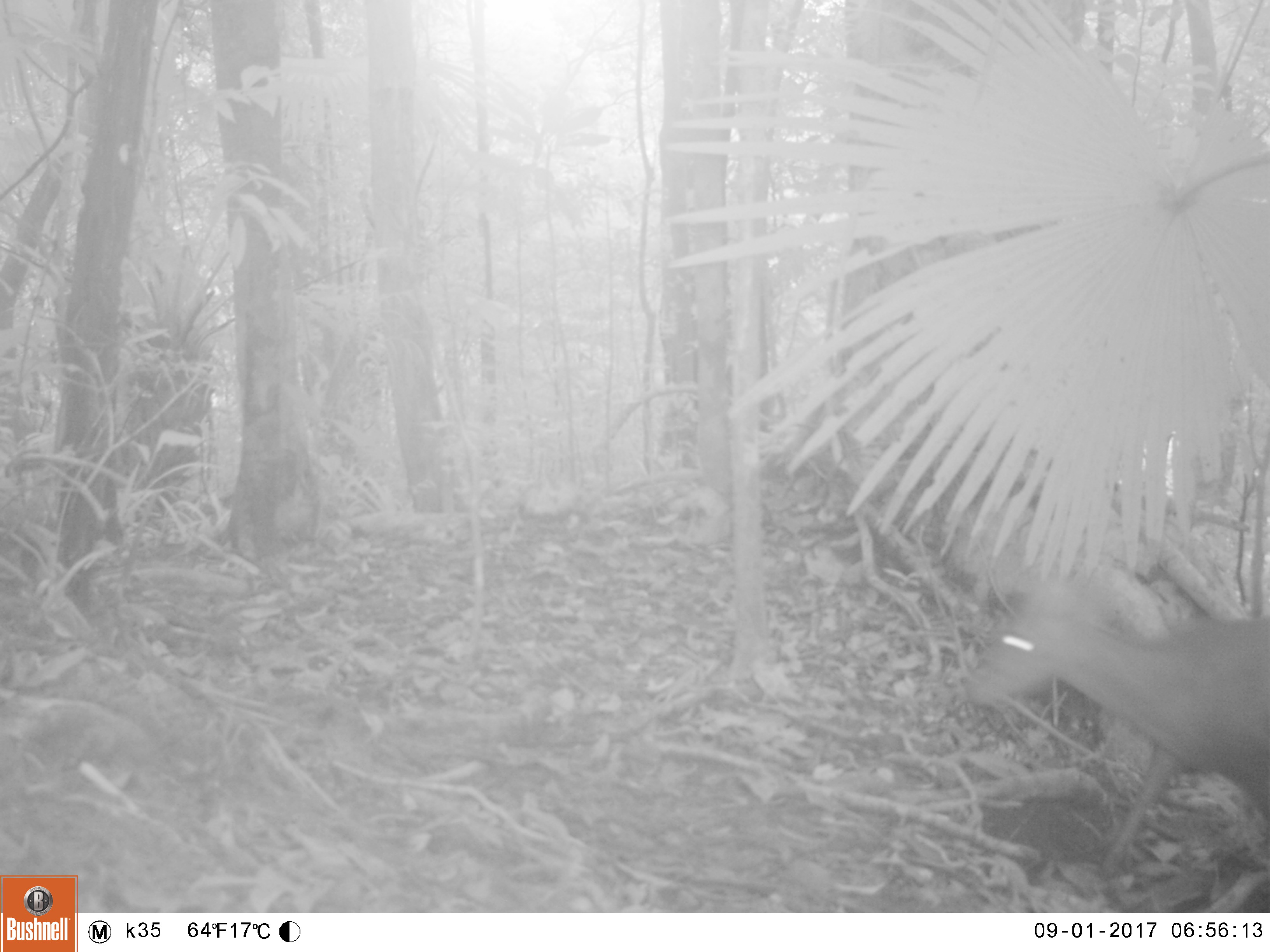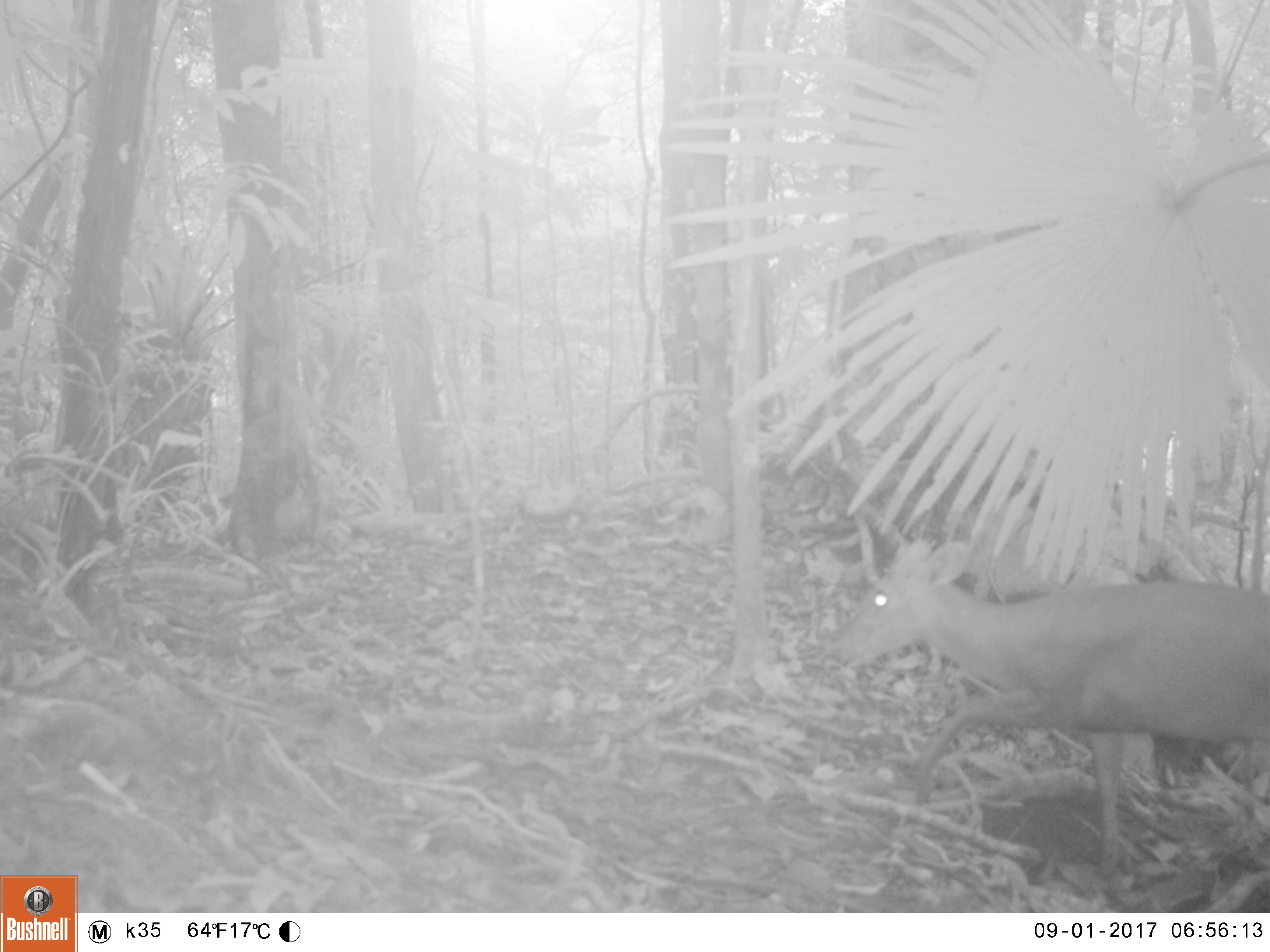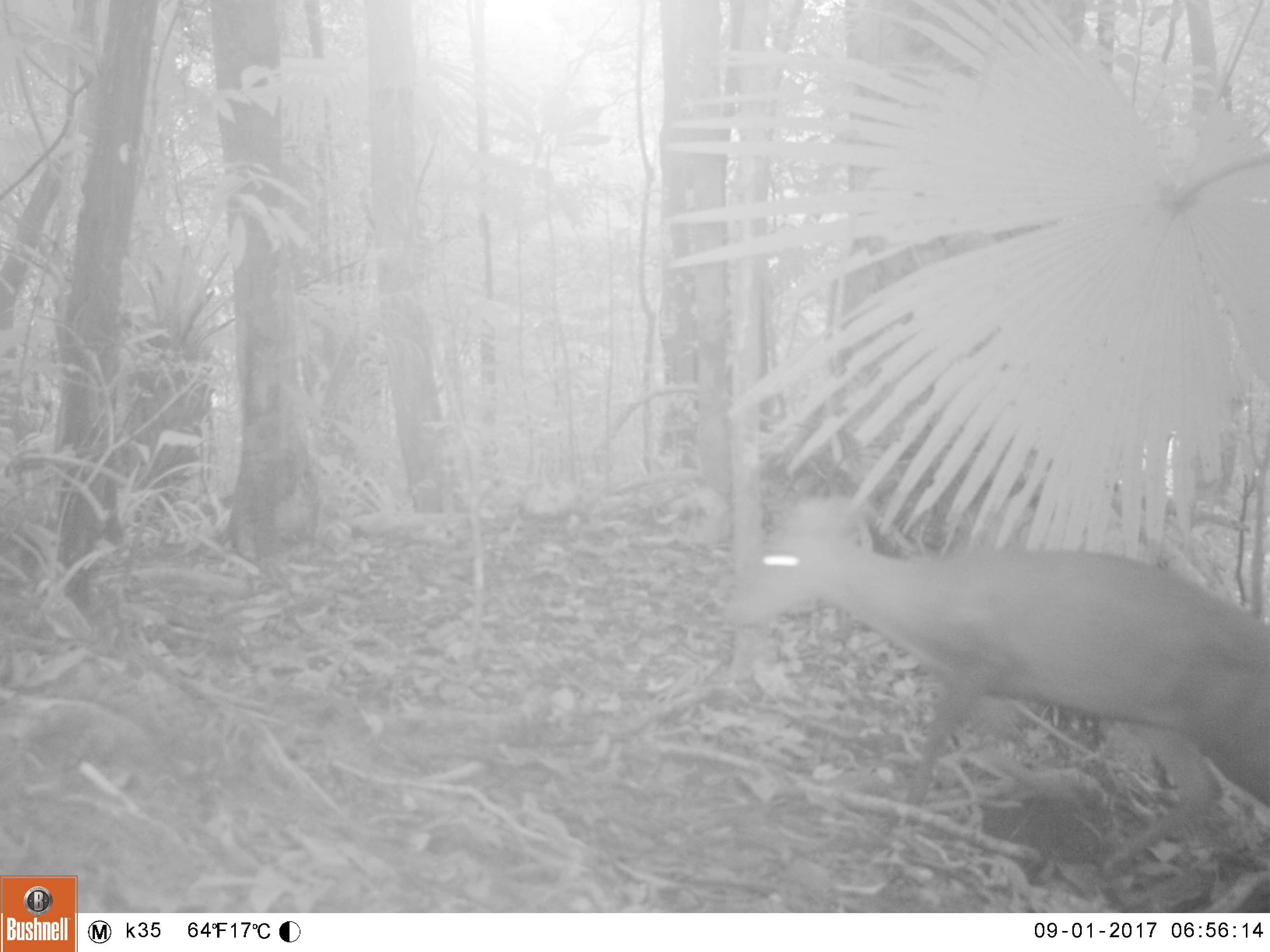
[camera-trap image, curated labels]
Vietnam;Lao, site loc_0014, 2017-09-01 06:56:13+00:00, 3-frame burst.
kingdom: Animalia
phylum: Chordata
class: Mammalia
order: Artiodactyla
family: Cervidae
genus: Muntiacus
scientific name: Muntiacus rooseveltorum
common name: roosevelt's muntjac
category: roosevelts muntjac group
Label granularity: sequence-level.